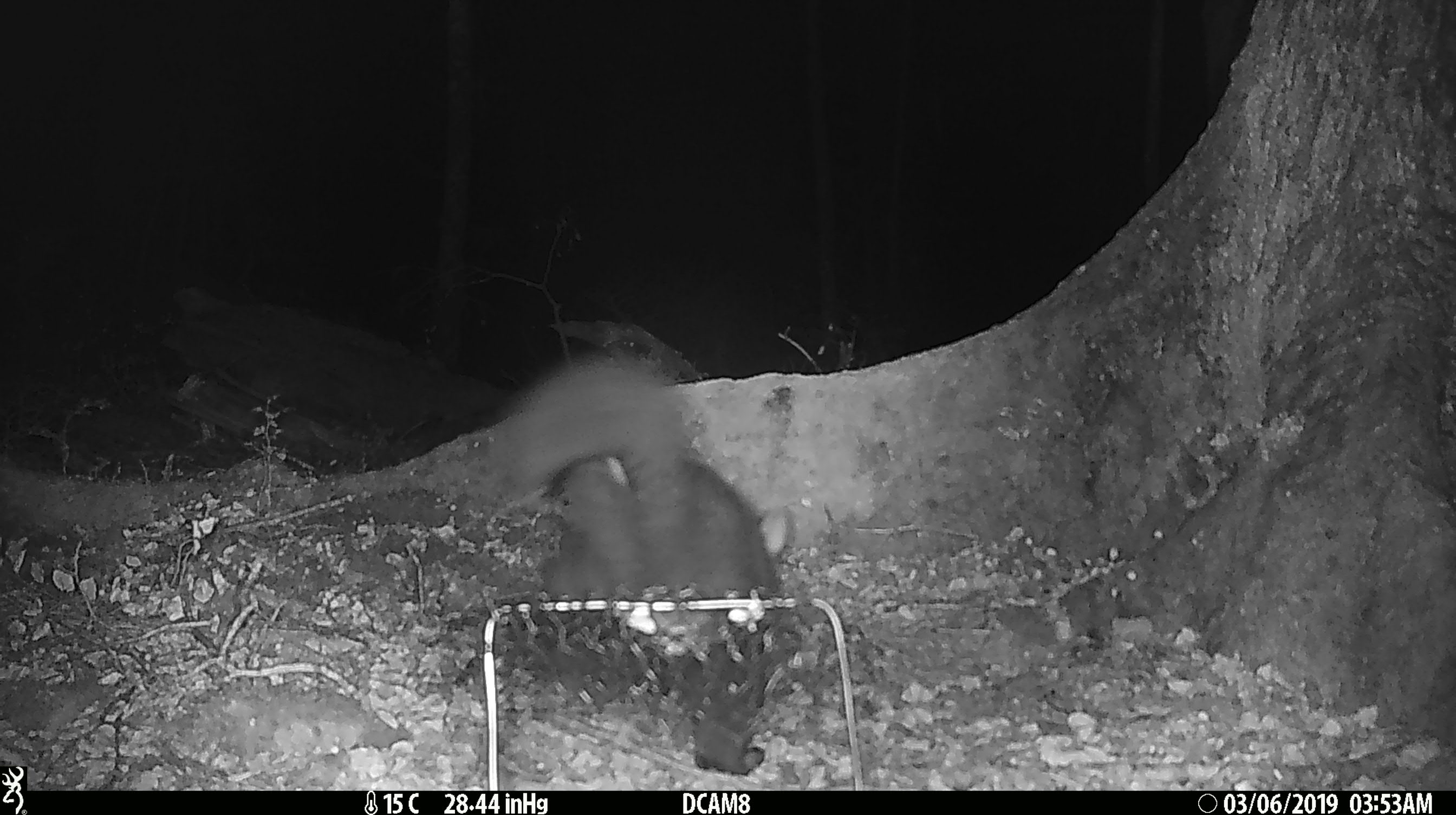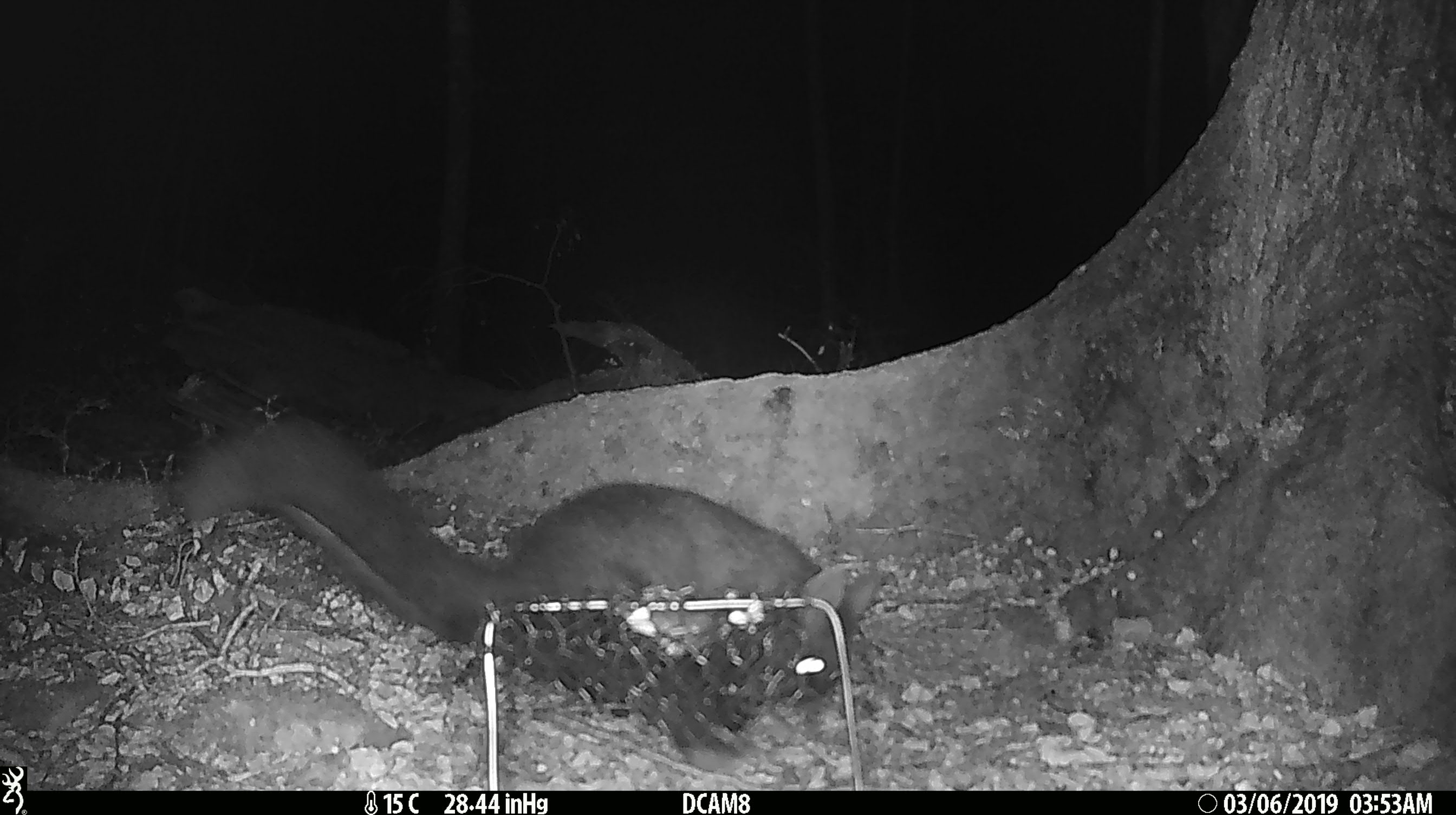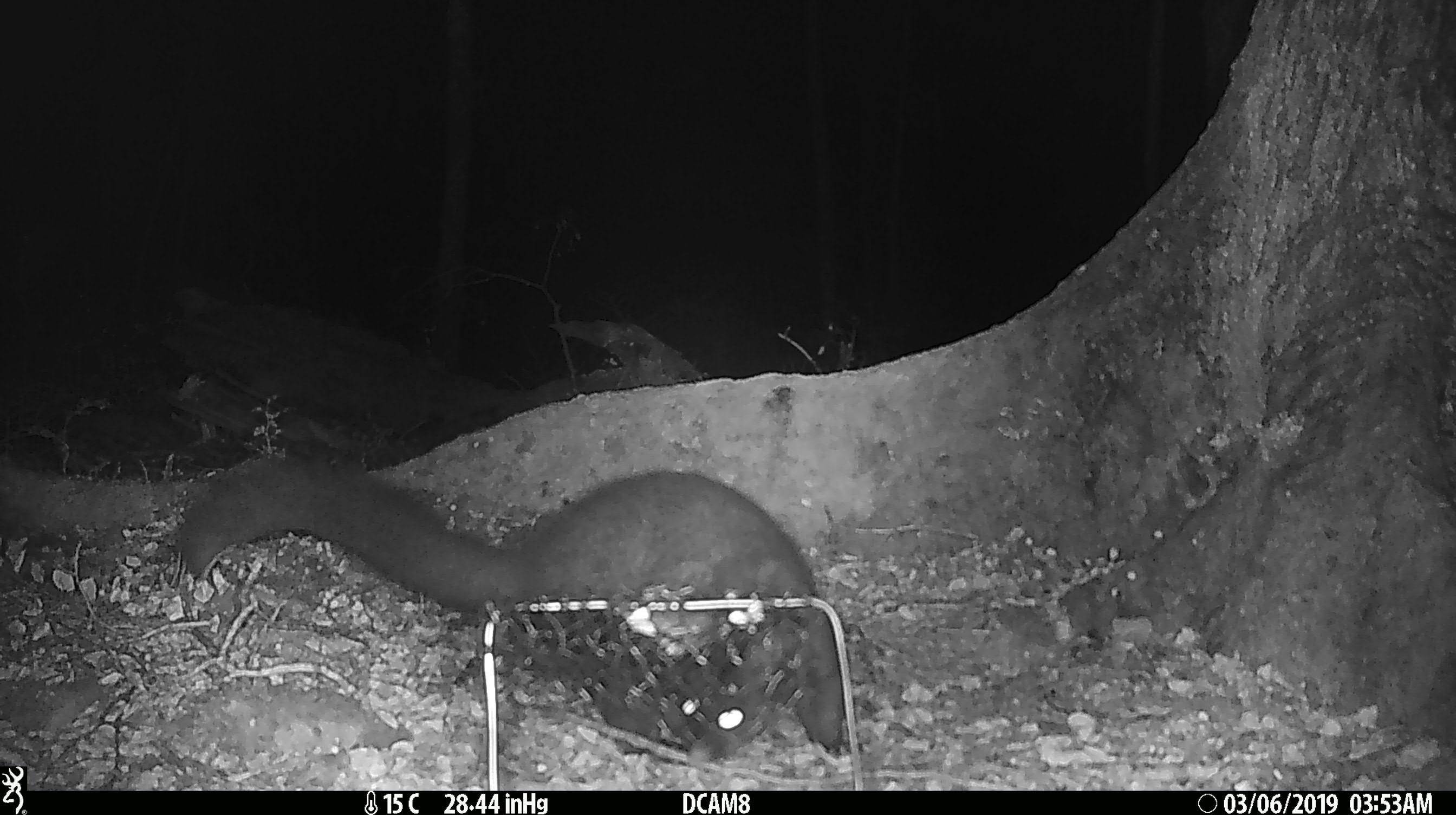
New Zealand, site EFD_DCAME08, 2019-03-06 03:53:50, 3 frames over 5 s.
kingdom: Animalia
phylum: Chordata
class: Mammalia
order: Diprotodontia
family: Phalangeridae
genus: Trichosurus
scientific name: Trichosurus vulpecula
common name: common brushtail possum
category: possum